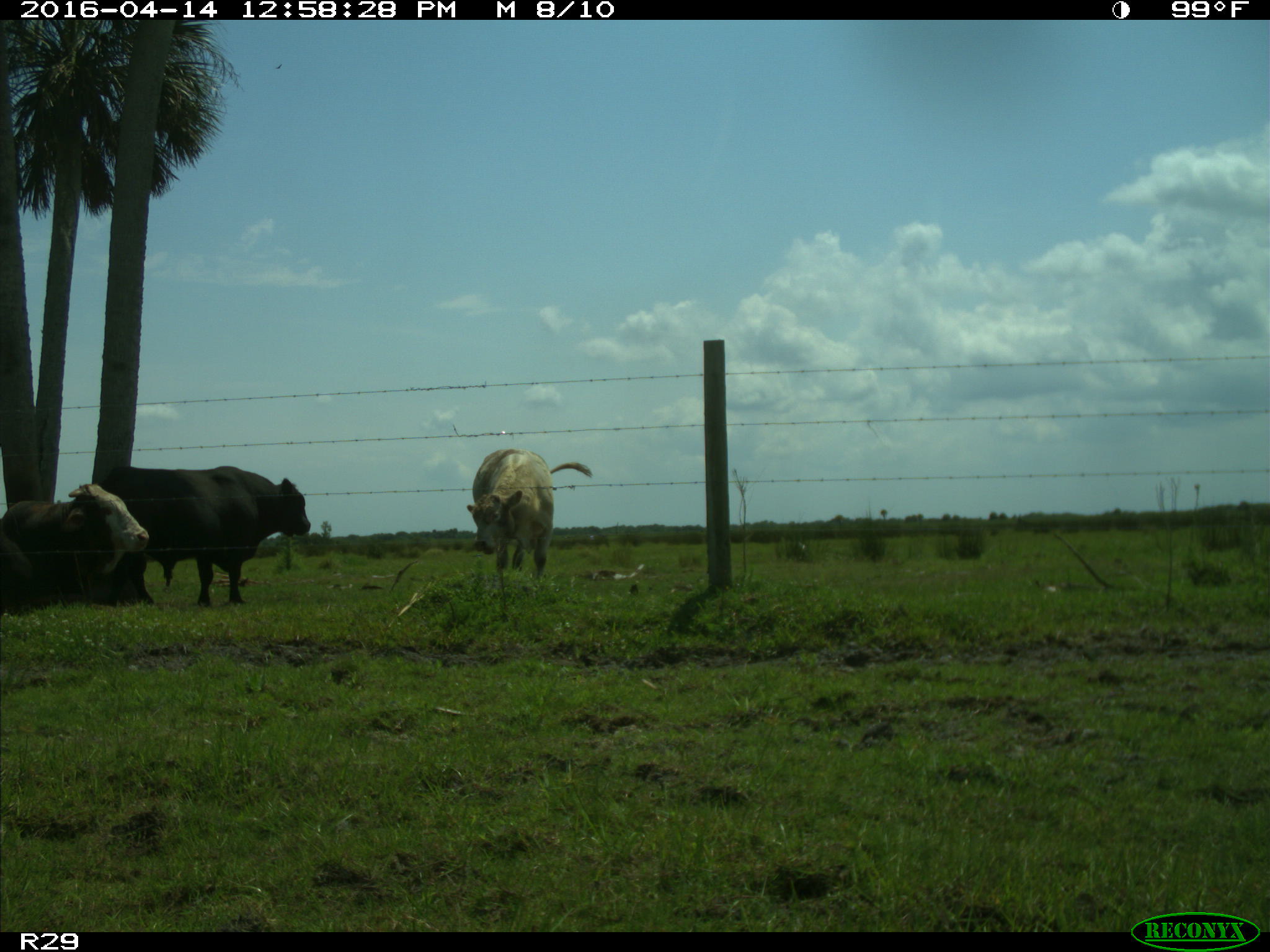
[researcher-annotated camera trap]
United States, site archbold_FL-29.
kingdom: Animalia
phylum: Chordata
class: Mammalia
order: Artiodactyla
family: Bovidae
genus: Bos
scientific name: Bos taurus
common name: domestic cow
Bos taurus (domestic cow).